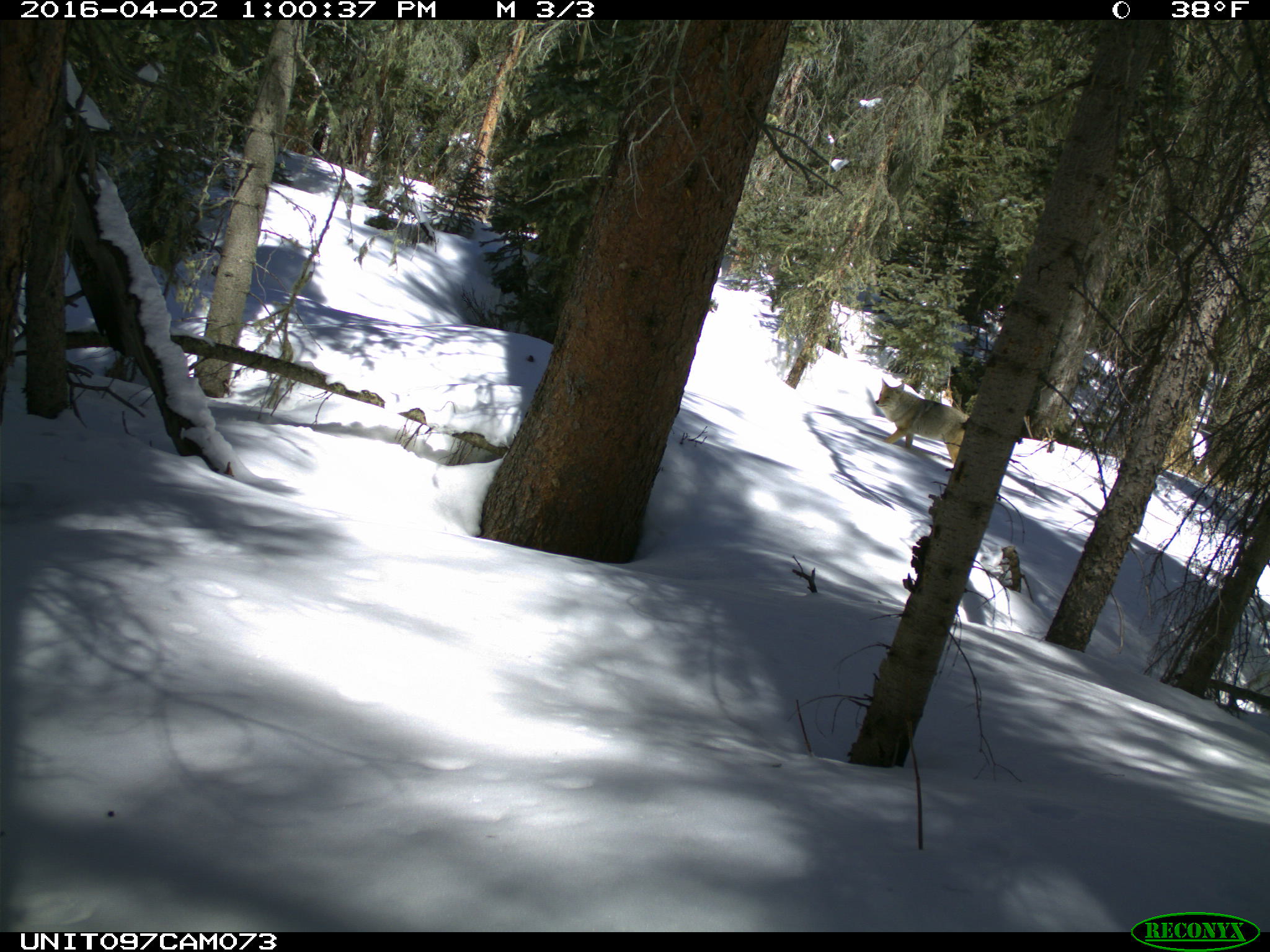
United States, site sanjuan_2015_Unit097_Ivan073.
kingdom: Animalia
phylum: Chordata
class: Mammalia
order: Carnivora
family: Canidae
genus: Canis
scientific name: Canis latrans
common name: coyote